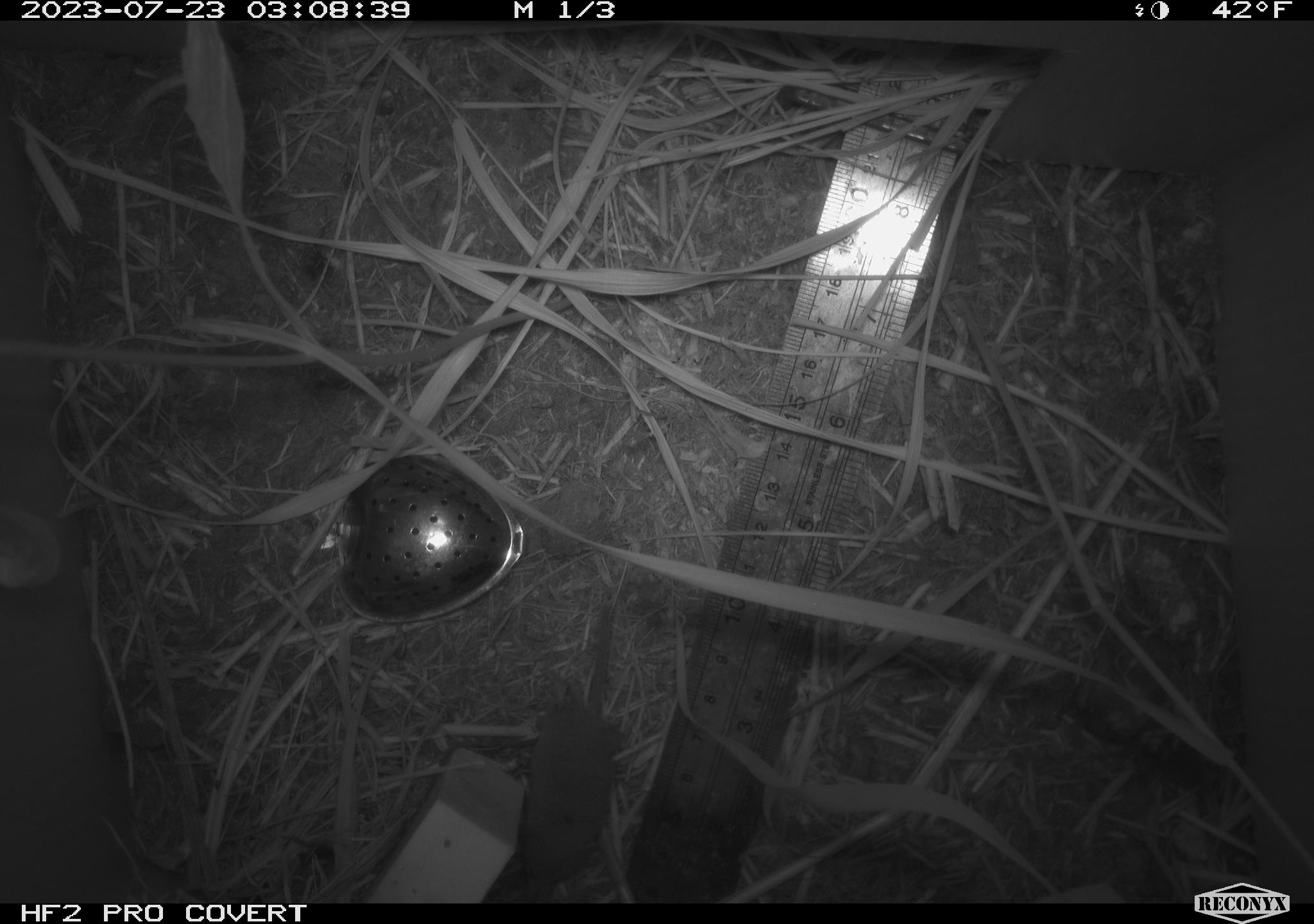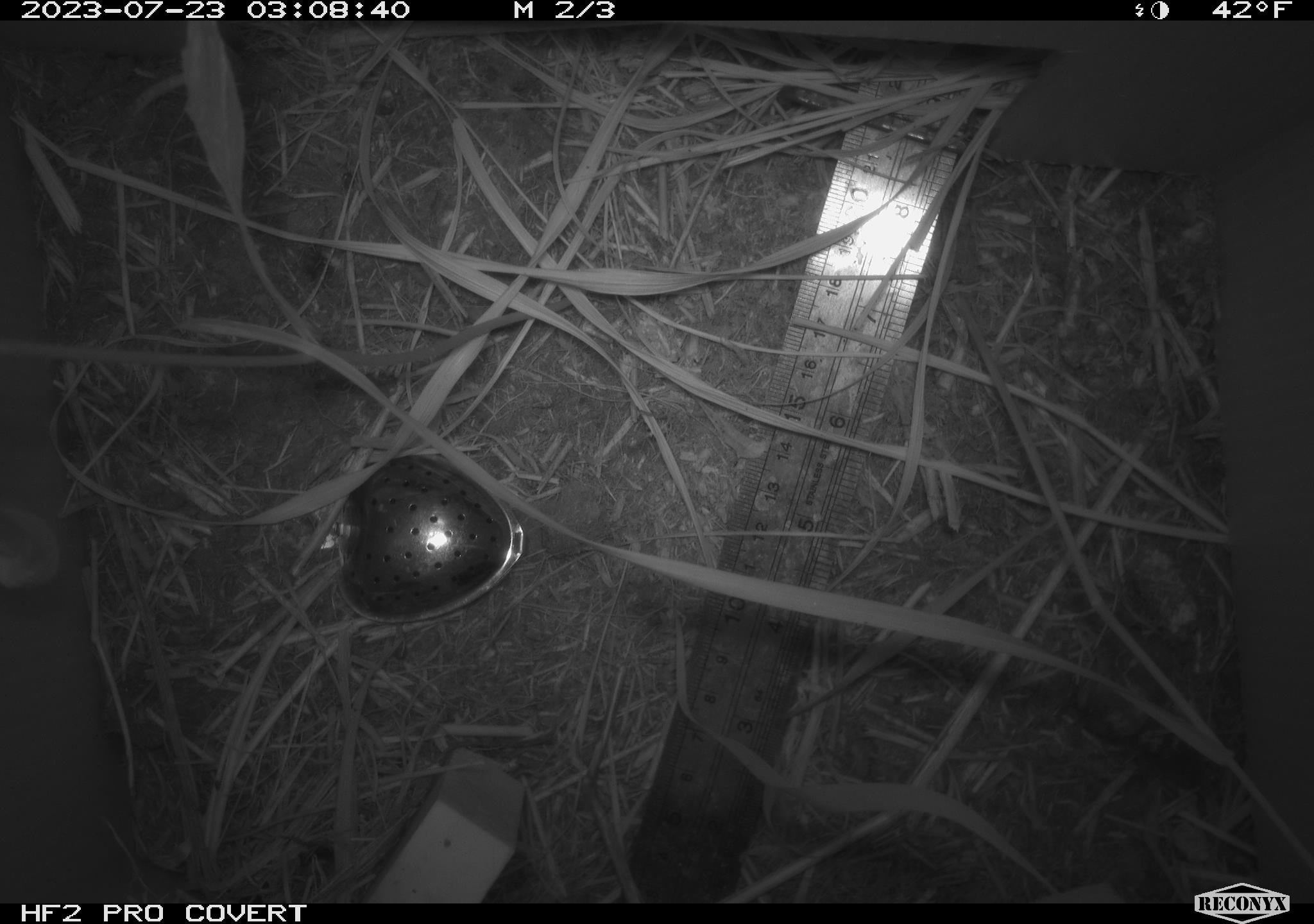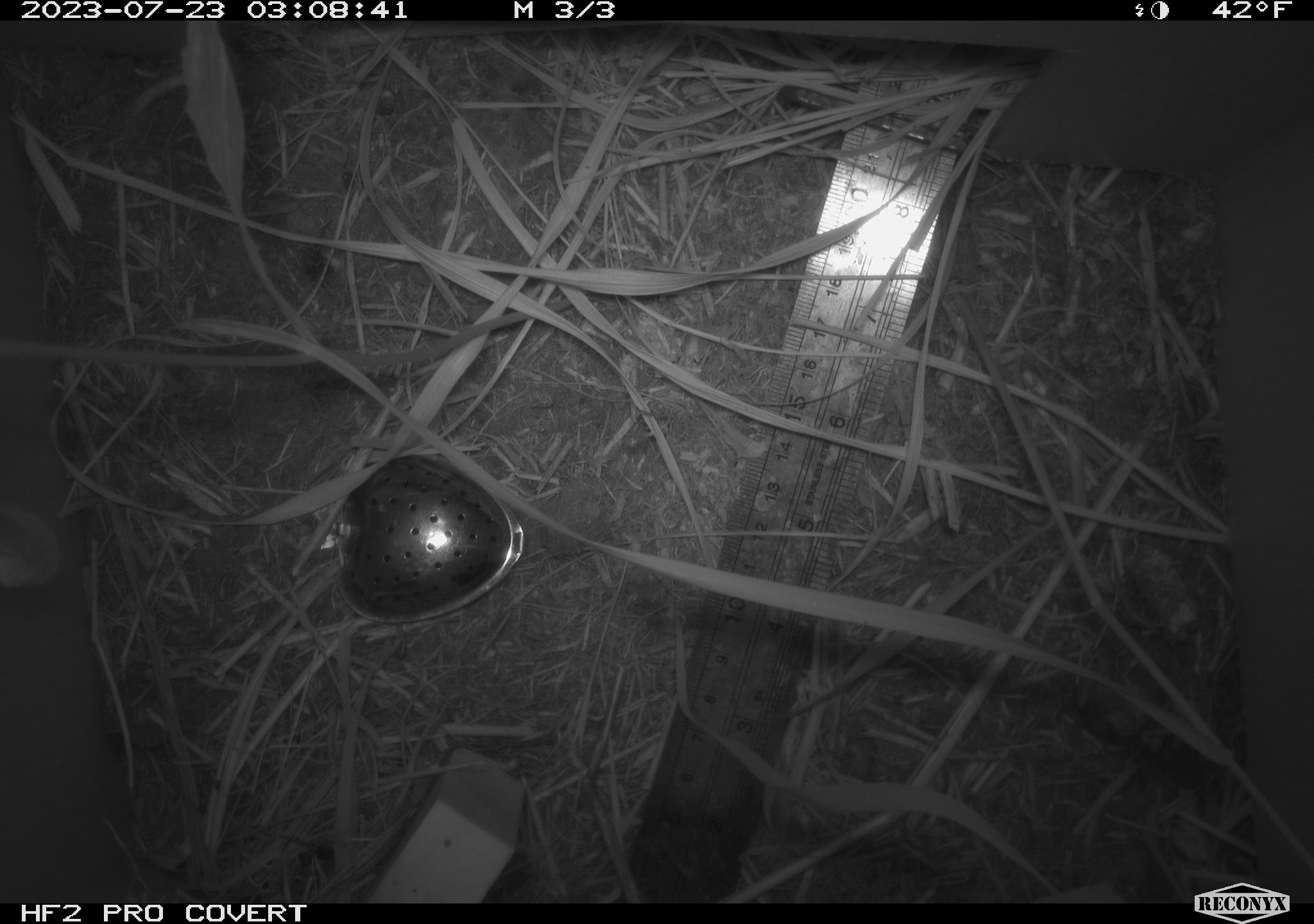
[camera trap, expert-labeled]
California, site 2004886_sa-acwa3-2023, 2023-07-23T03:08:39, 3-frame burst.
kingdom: Animalia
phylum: Chordata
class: Mammalia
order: Eulipotyphla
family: Soricidae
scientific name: Soricidae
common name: shrews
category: soricidae family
Soricidae family (shrews) (Soricidae).